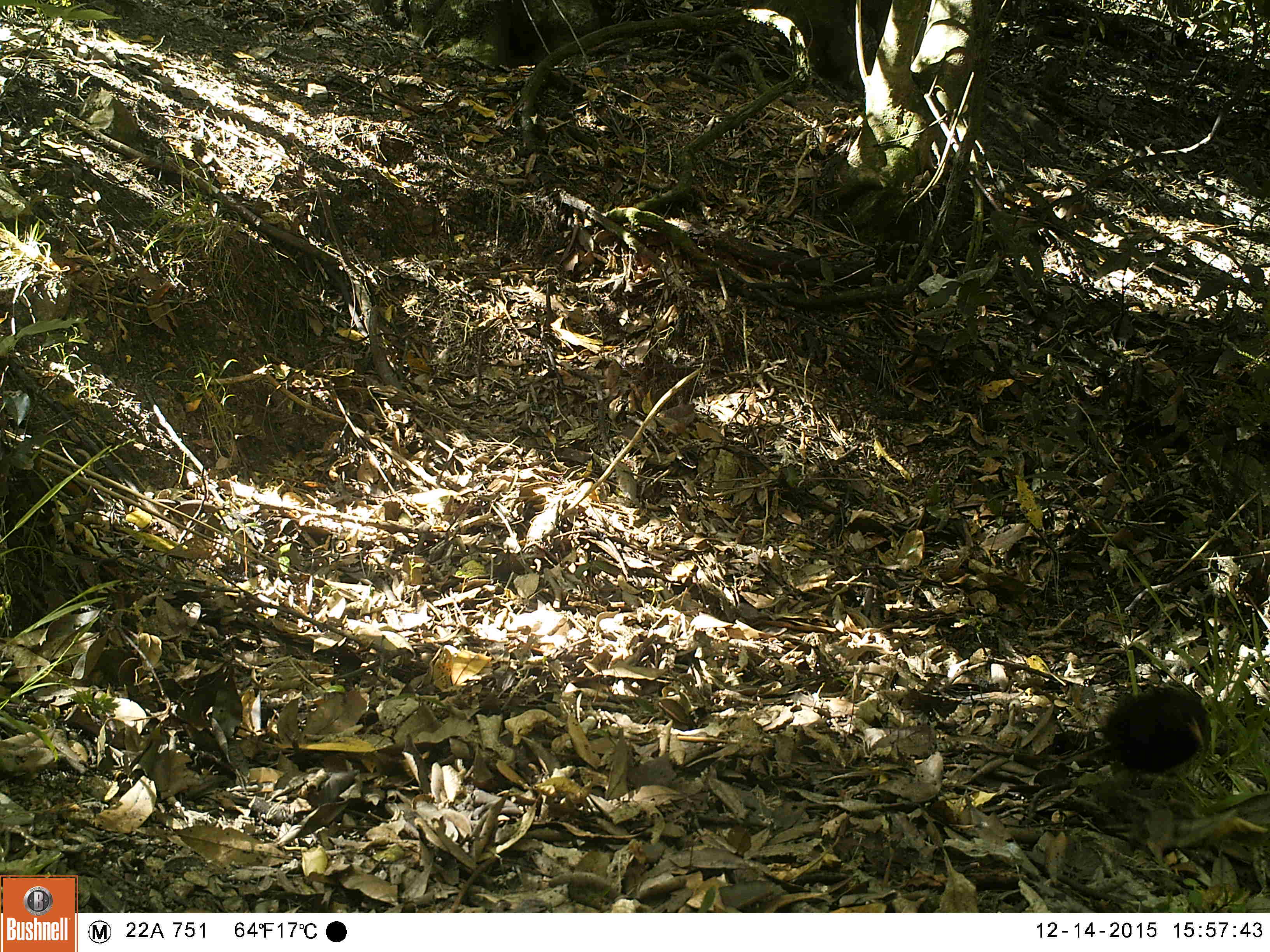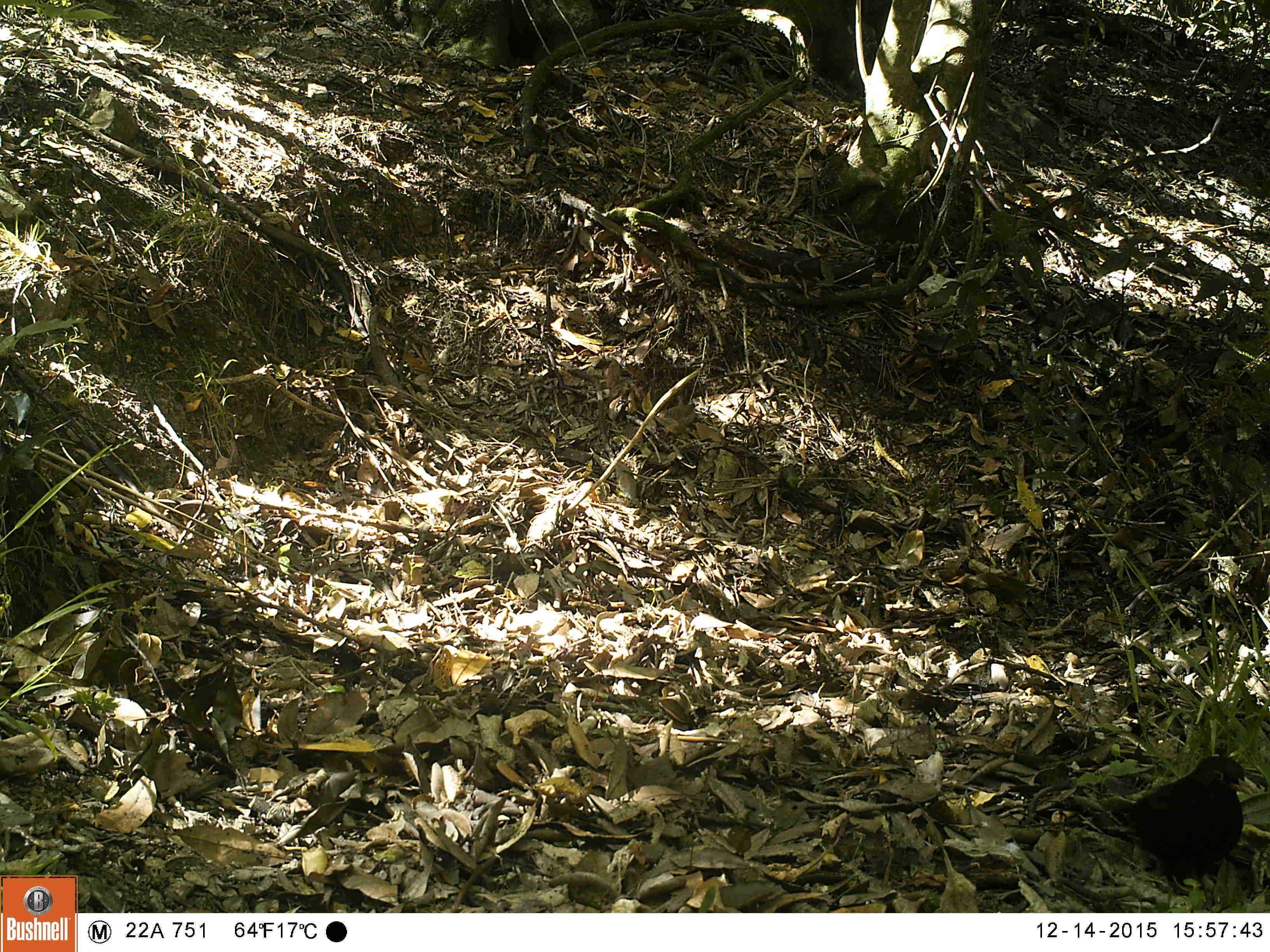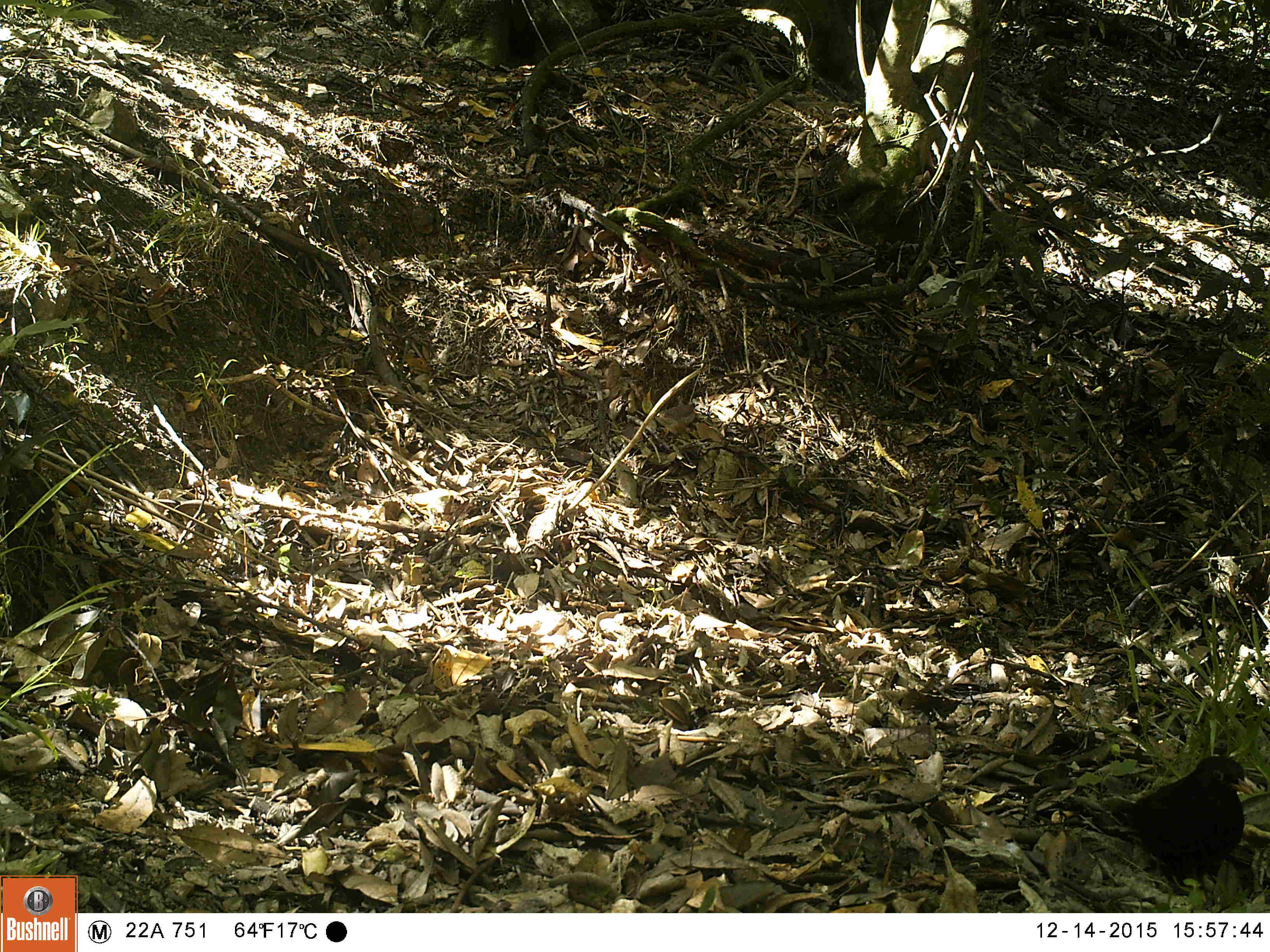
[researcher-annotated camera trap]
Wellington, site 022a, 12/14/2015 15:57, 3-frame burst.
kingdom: Animalia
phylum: Chordata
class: Aves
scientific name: Aves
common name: bird